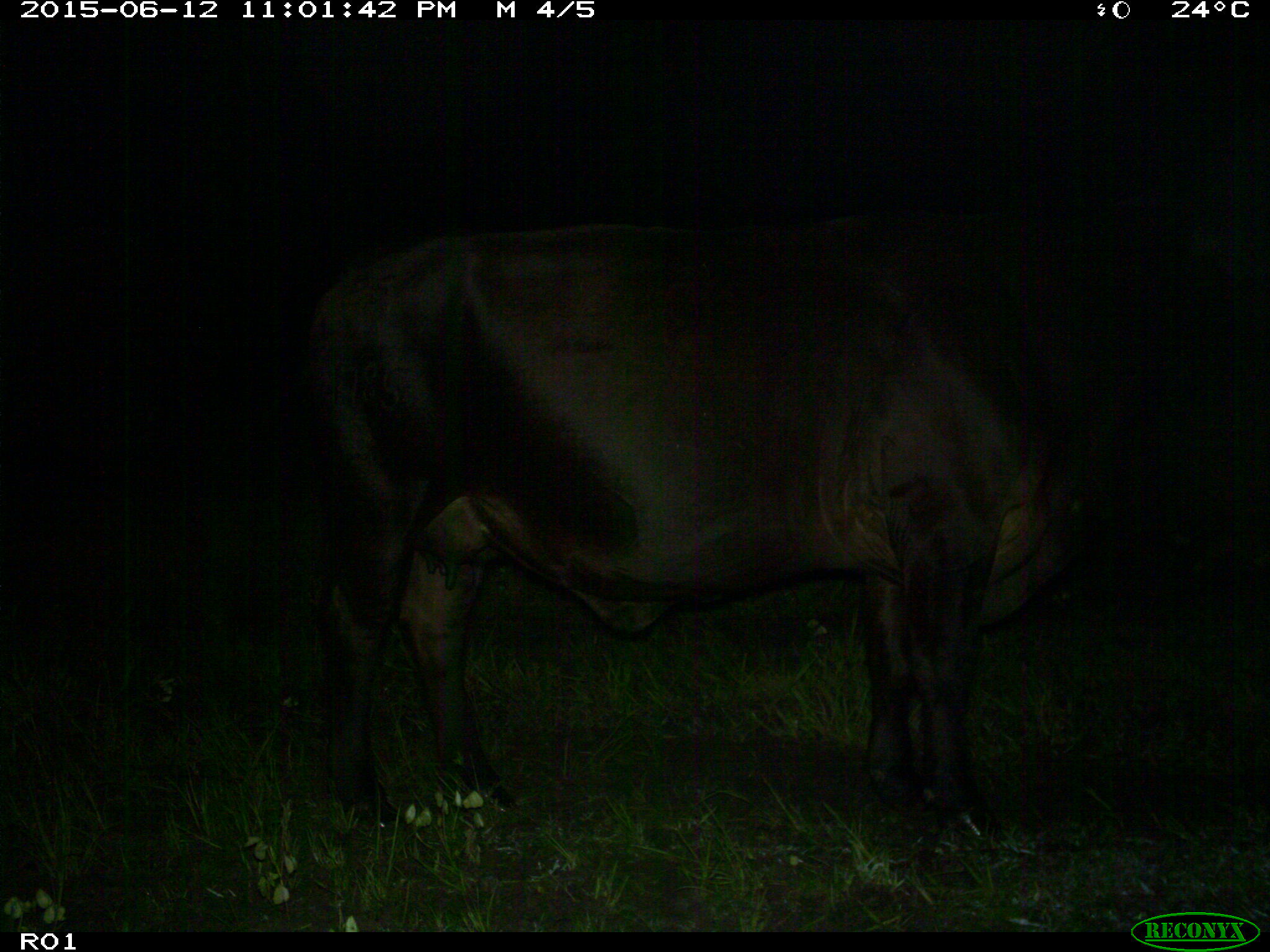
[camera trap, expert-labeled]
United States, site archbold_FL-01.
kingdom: Animalia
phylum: Chordata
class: Mammalia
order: Artiodactyla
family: Bovidae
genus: Bos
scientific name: Bos taurus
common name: domestic cow